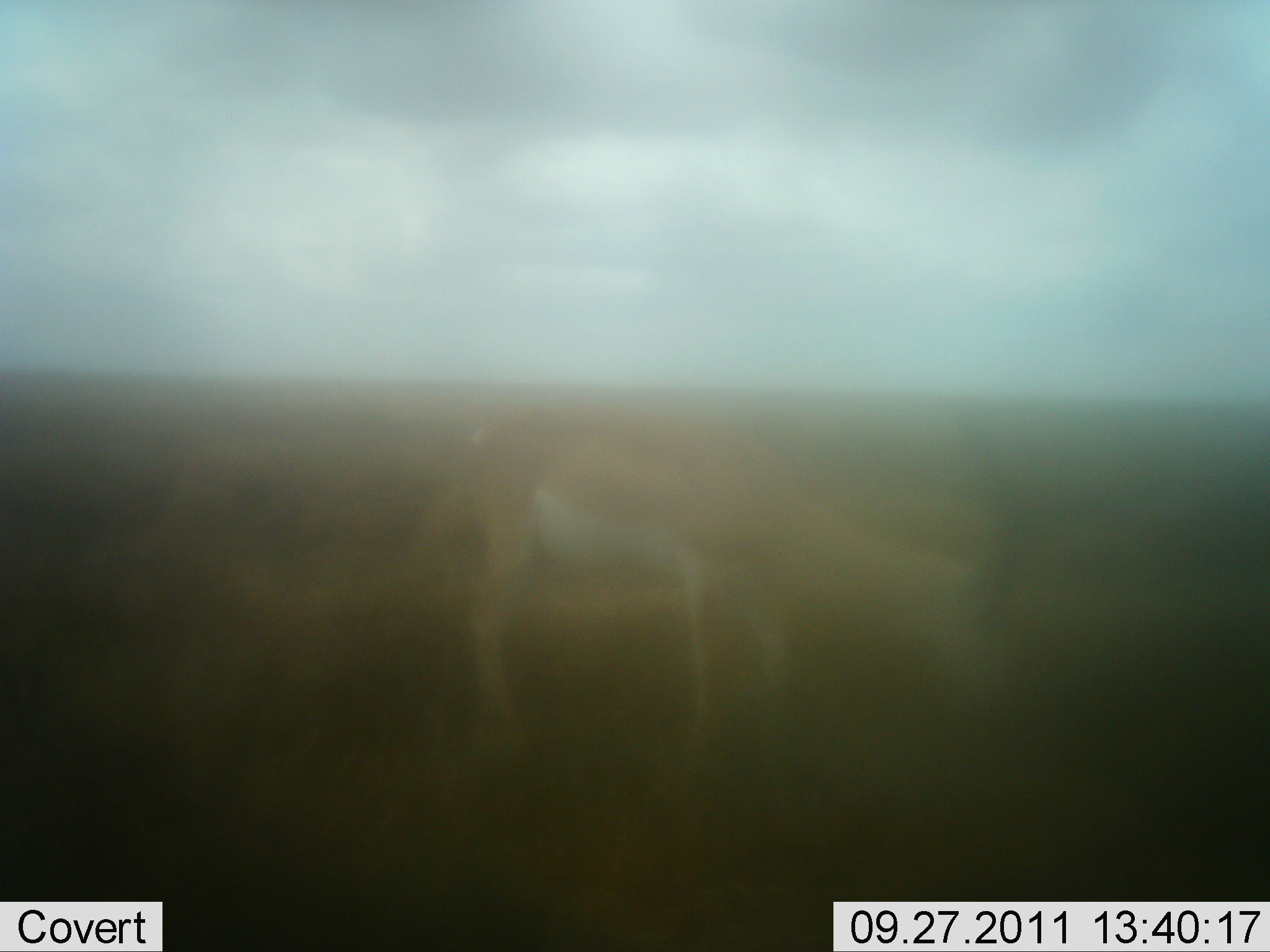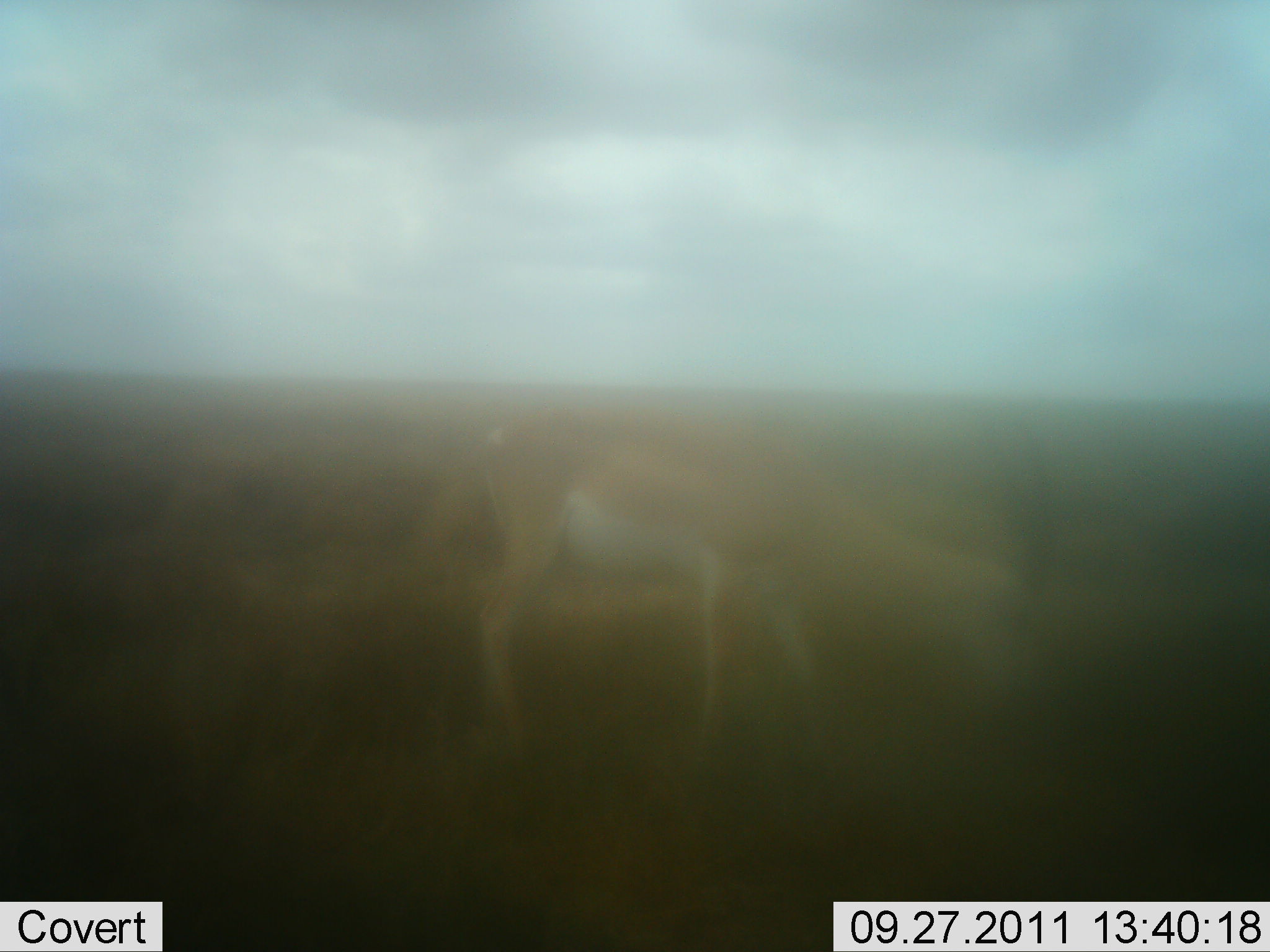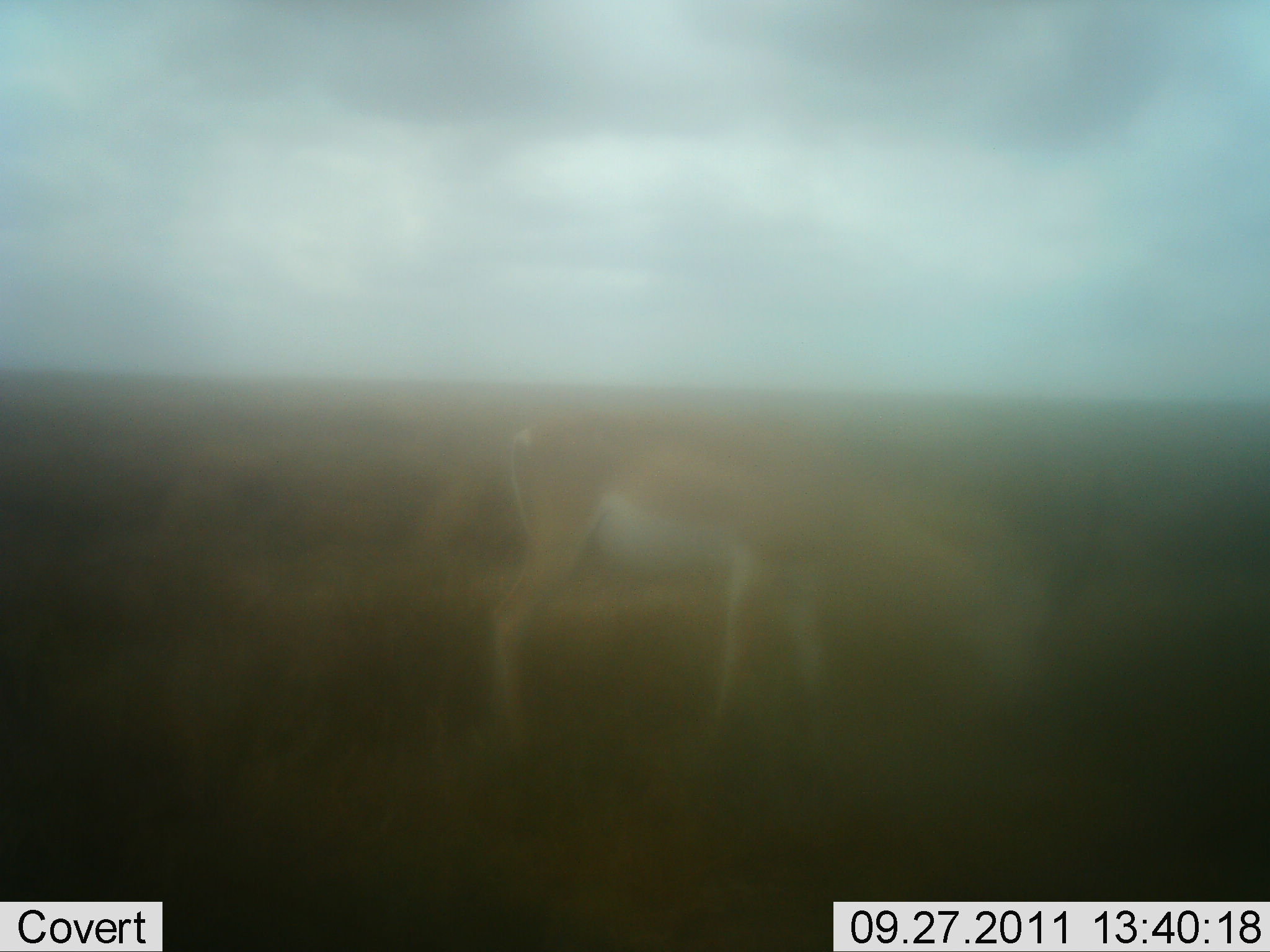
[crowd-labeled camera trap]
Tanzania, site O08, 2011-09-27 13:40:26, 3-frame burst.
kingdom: Animalia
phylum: Chordata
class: Mammalia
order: Artiodactyla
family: Bovidae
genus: Nanger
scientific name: Nanger granti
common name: grant's gazelle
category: gazellegrants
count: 1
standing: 31%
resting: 0%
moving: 8%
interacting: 0%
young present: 0%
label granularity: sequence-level